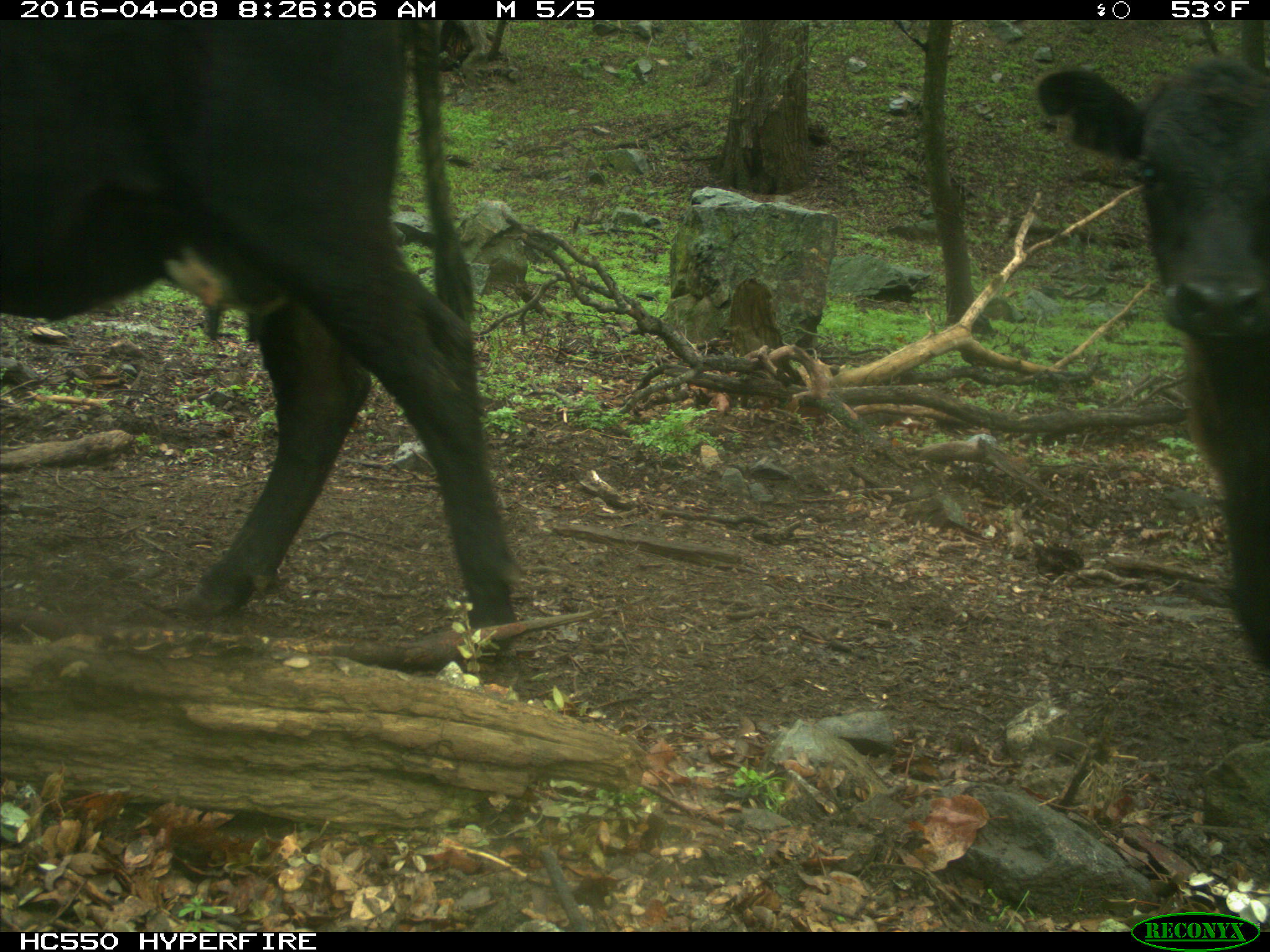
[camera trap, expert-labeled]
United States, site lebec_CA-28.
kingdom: Animalia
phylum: Chordata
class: Mammalia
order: Artiodactyla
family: Bovidae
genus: Bos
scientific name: Bos taurus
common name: domestic cow